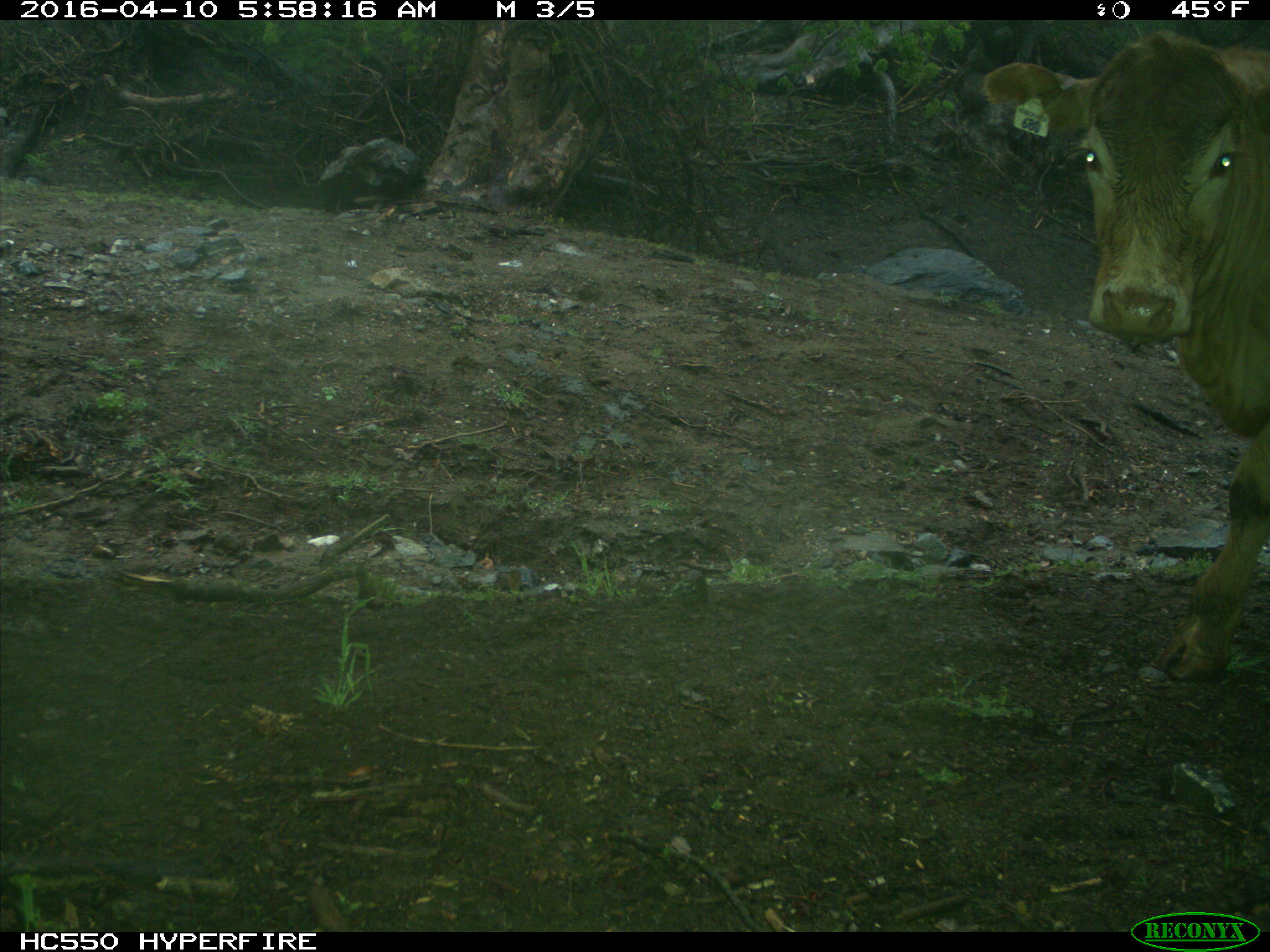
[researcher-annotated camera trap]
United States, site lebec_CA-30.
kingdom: Animalia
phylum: Chordata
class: Mammalia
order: Artiodactyla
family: Bovidae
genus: Bos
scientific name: Bos taurus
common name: domestic cow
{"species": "Bos taurus (domestic cow)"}